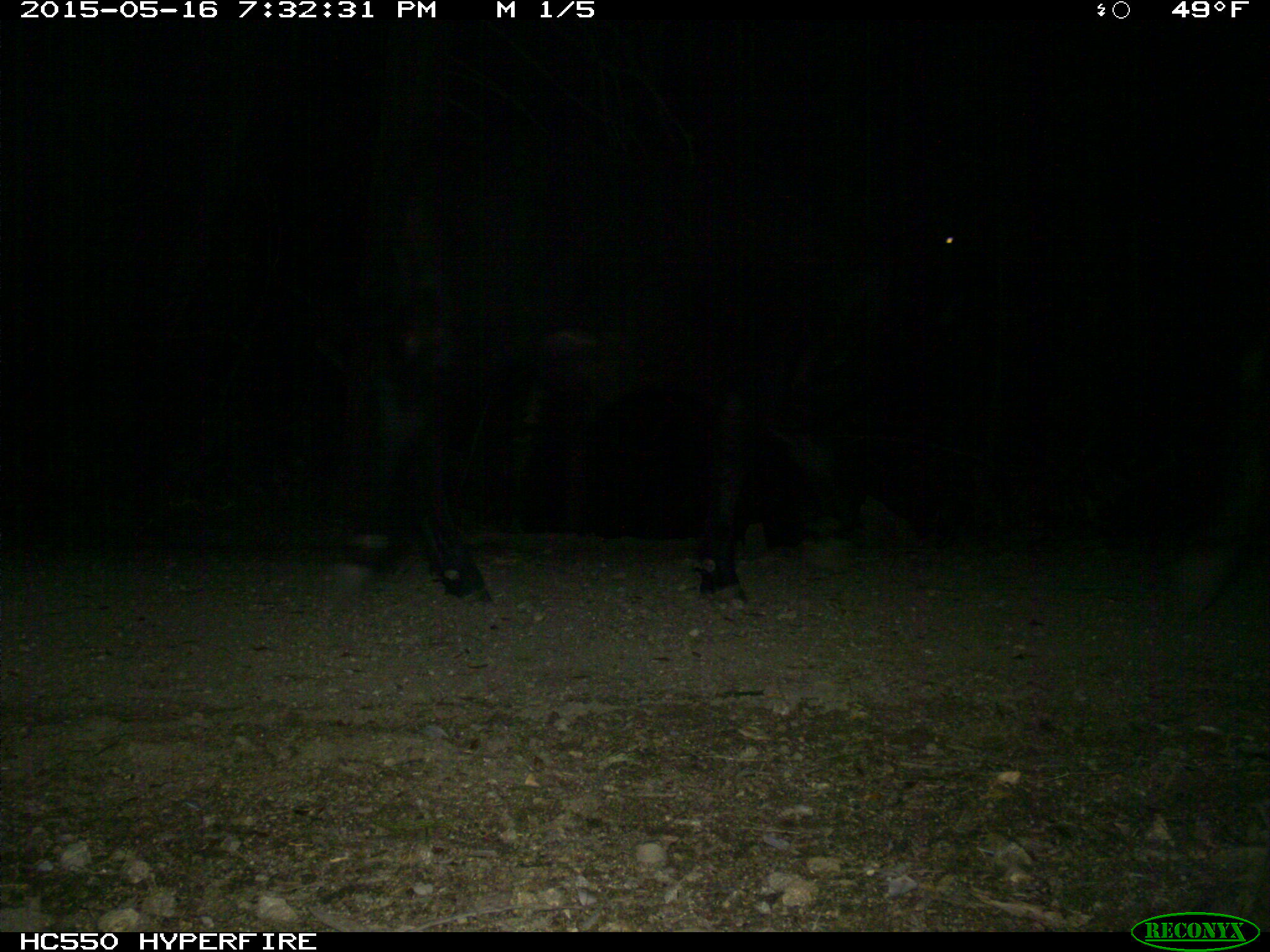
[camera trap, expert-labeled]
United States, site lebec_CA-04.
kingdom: Animalia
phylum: Chordata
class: Mammalia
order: Artiodactyla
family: Bovidae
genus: Bos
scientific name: Bos taurus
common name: domestic cow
Bos taurus (domestic cow).